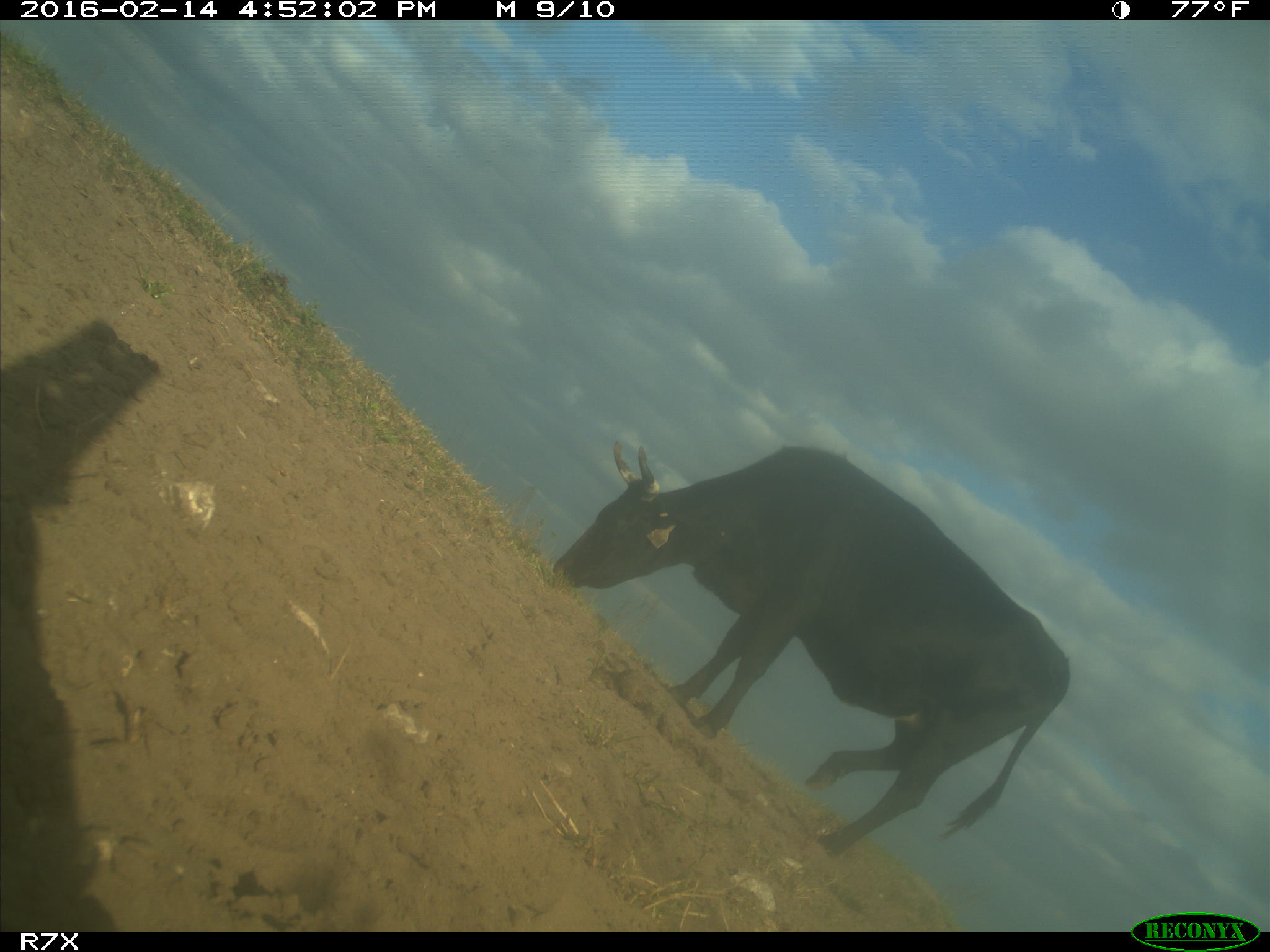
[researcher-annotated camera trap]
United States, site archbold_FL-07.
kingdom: Animalia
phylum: Chordata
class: Mammalia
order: Artiodactyla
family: Bovidae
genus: Bos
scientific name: Bos taurus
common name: domestic cow